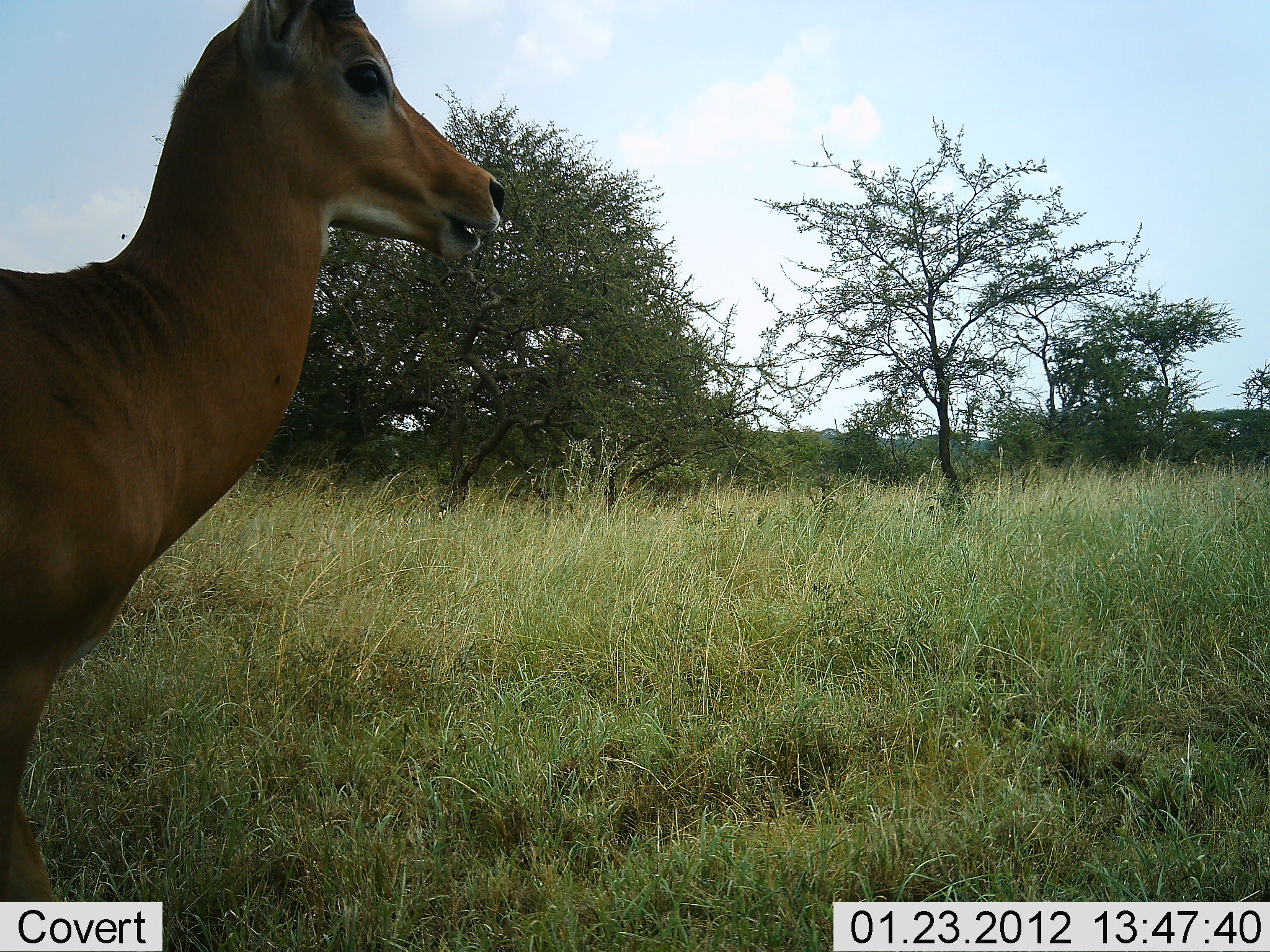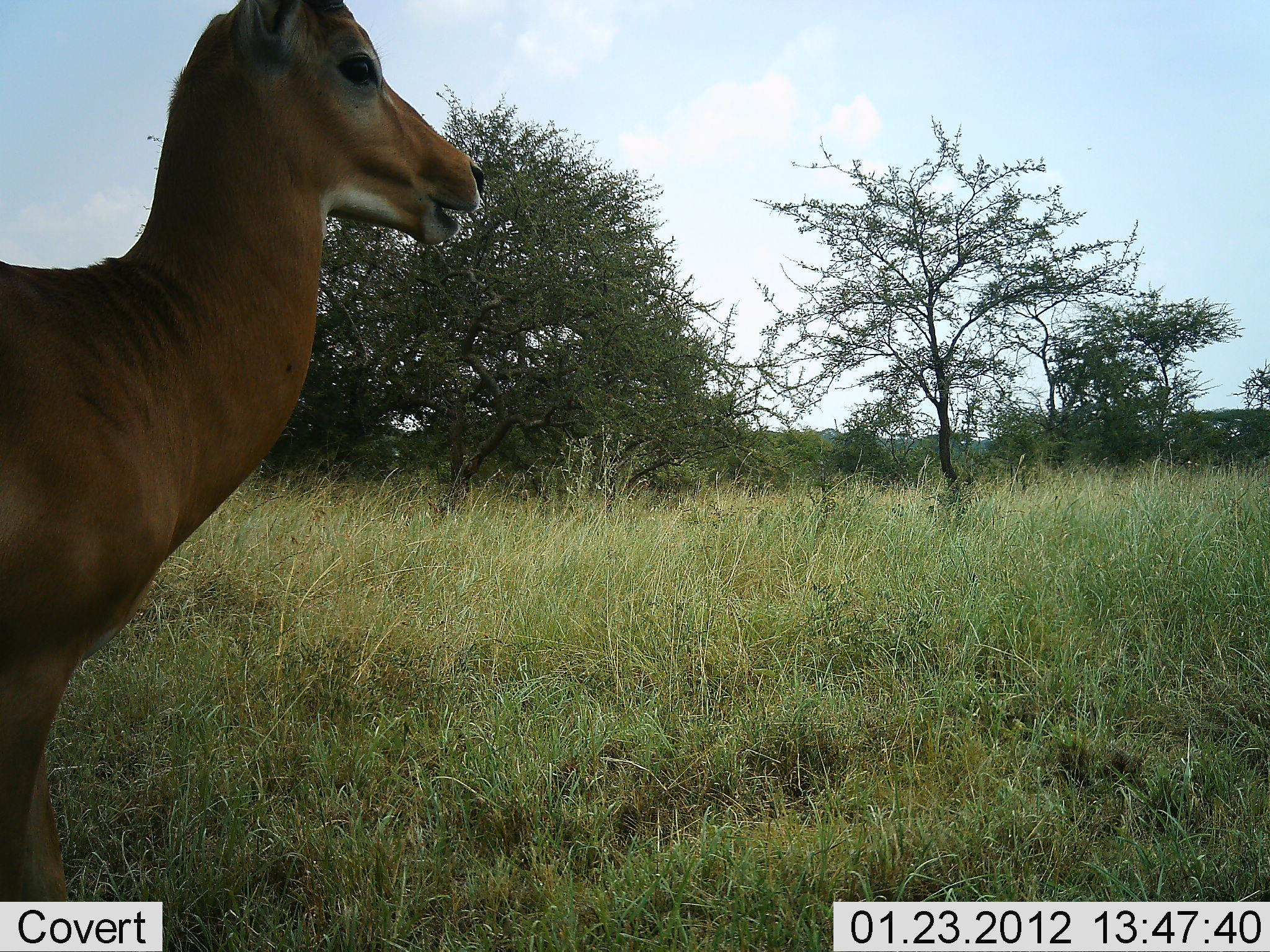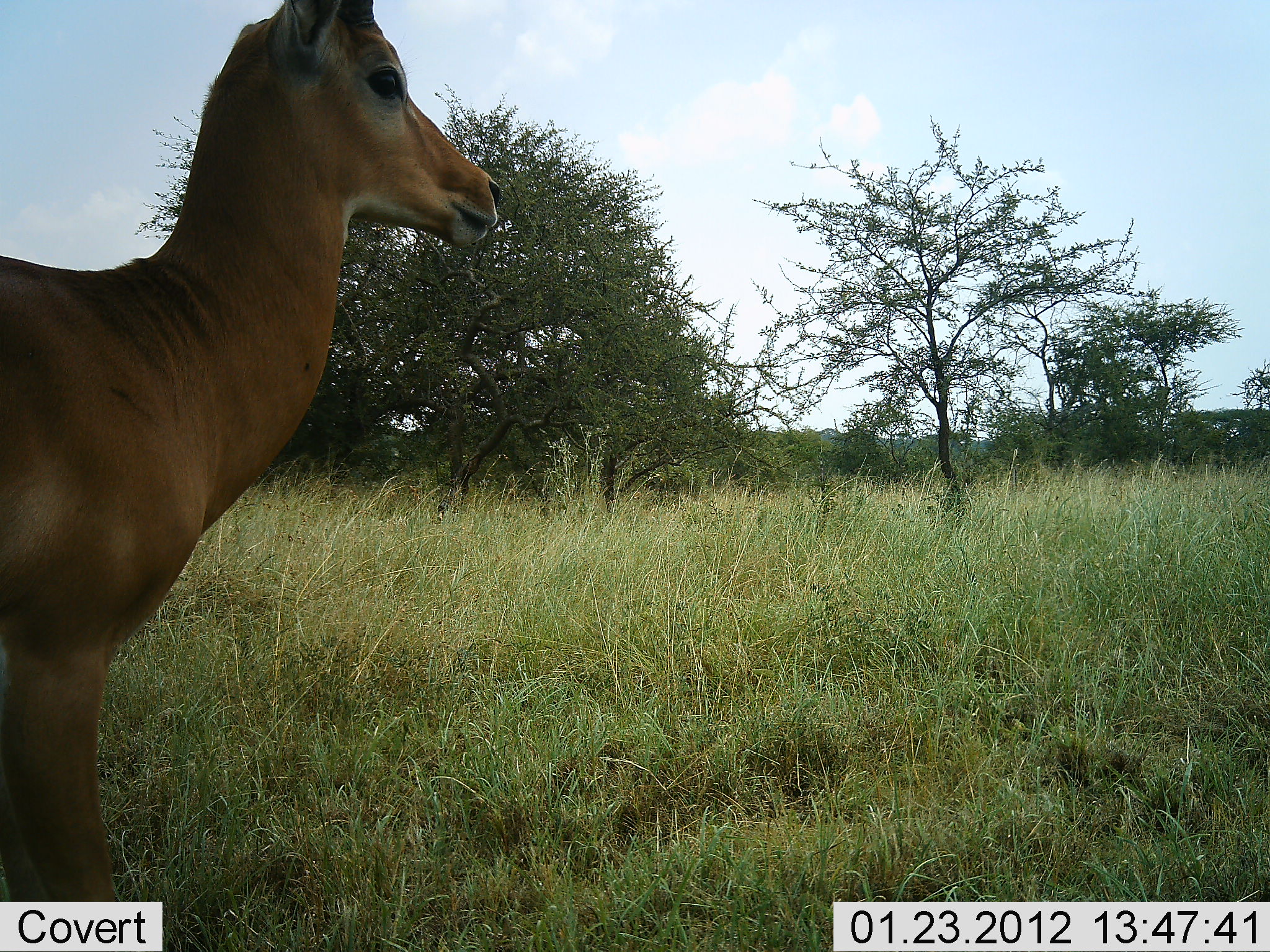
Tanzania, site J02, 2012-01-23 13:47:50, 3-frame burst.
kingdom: Animalia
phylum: Chordata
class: Mammalia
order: Artiodactyla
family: Bovidae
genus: Aepyceros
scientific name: Aepyceros melampus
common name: impala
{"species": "impala (Aepyceros melampus)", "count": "1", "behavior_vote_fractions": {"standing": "100%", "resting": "0%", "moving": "0%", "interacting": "0%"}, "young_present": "0%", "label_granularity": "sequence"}